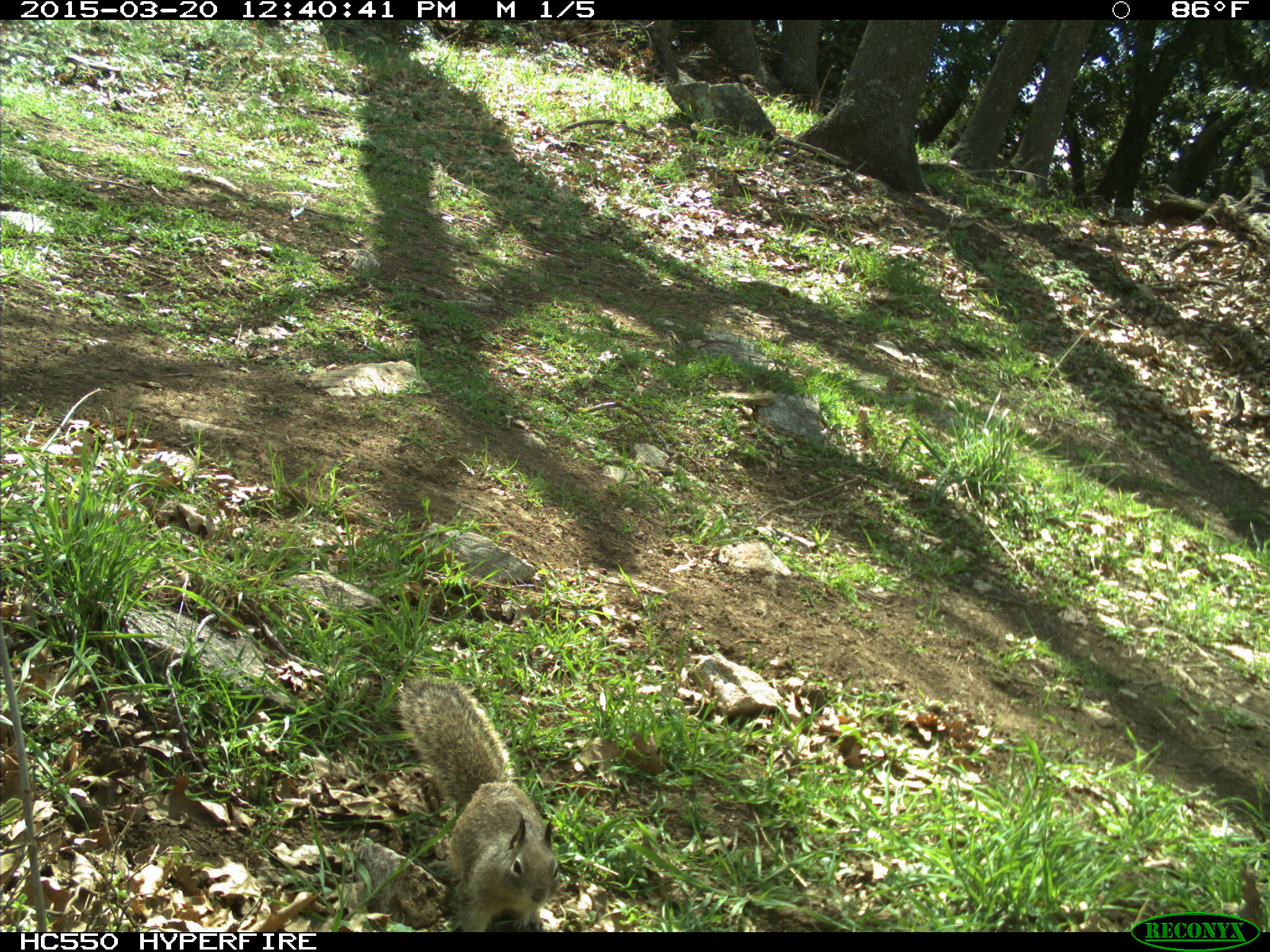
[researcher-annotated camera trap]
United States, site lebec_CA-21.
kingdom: Animalia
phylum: Chordata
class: Mammalia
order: Rodentia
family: Sciuridae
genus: Otospermophilus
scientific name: Otospermophilus beecheyi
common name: california ground squirrel